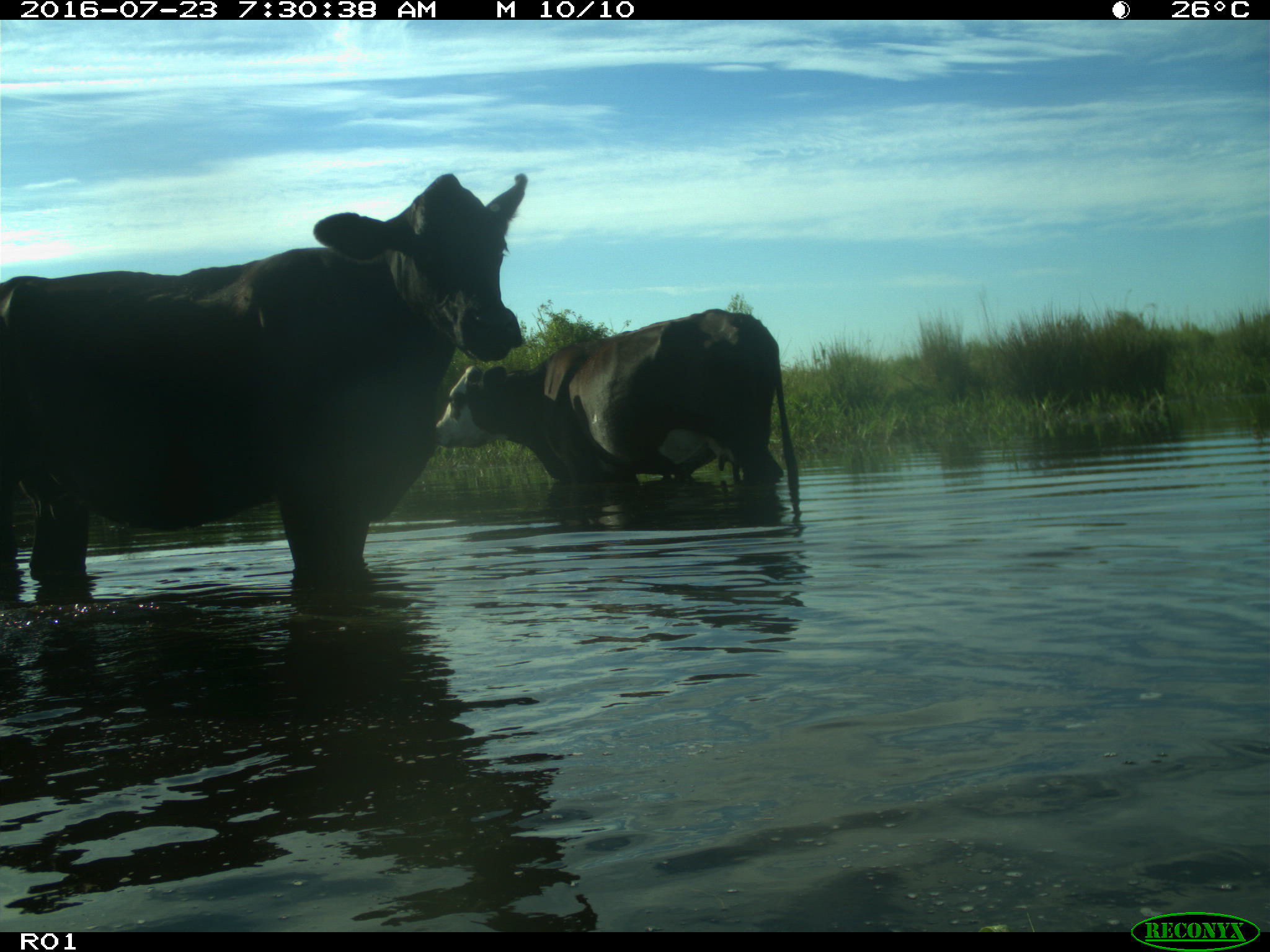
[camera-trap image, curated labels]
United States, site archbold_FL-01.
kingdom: Animalia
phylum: Chordata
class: Mammalia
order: Artiodactyla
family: Bovidae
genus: Bos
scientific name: Bos taurus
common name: domestic cow